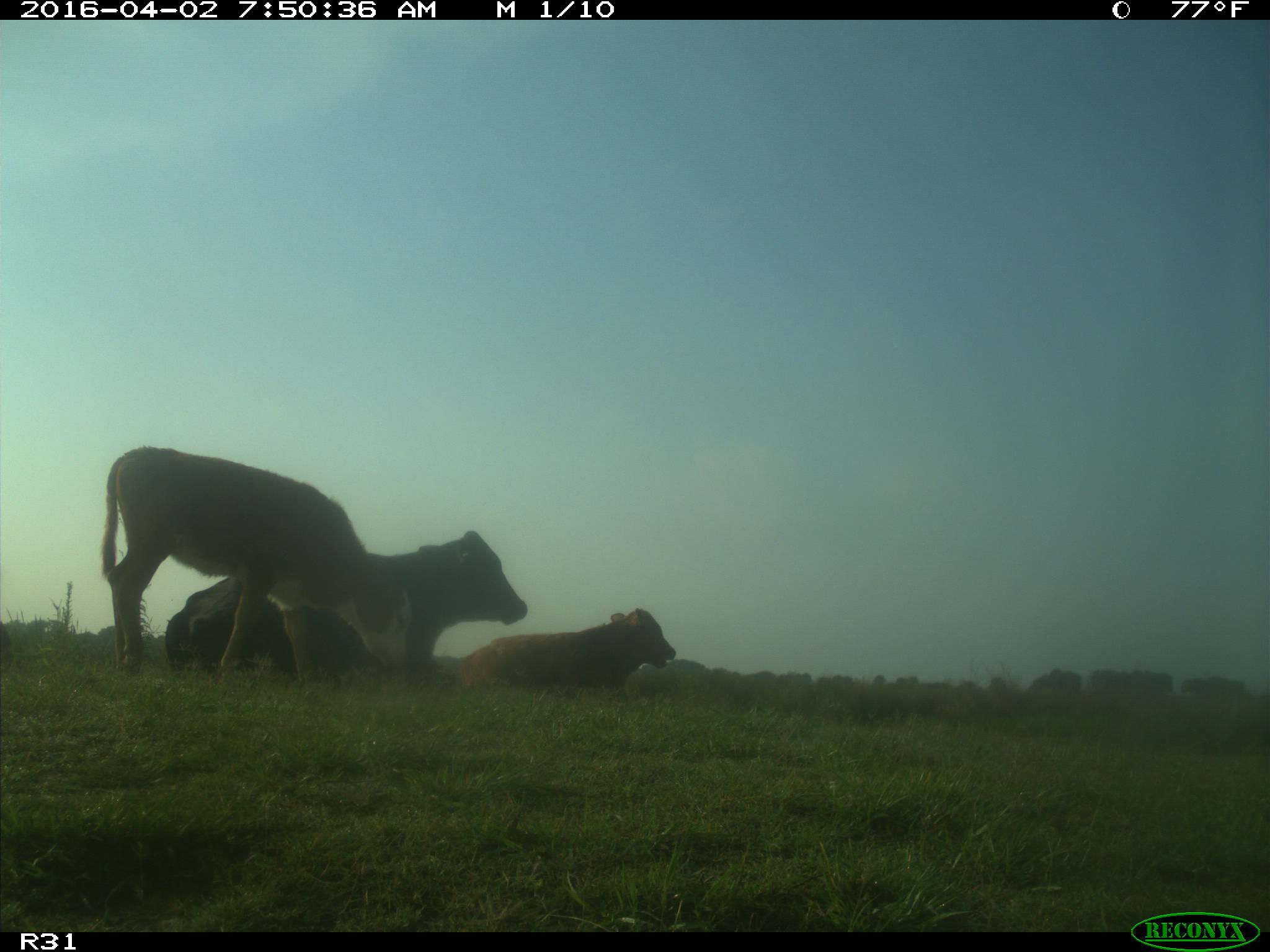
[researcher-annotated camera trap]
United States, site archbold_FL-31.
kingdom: Animalia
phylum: Chordata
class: Mammalia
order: Artiodactyla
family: Bovidae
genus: Bos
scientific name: Bos taurus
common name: domestic cow